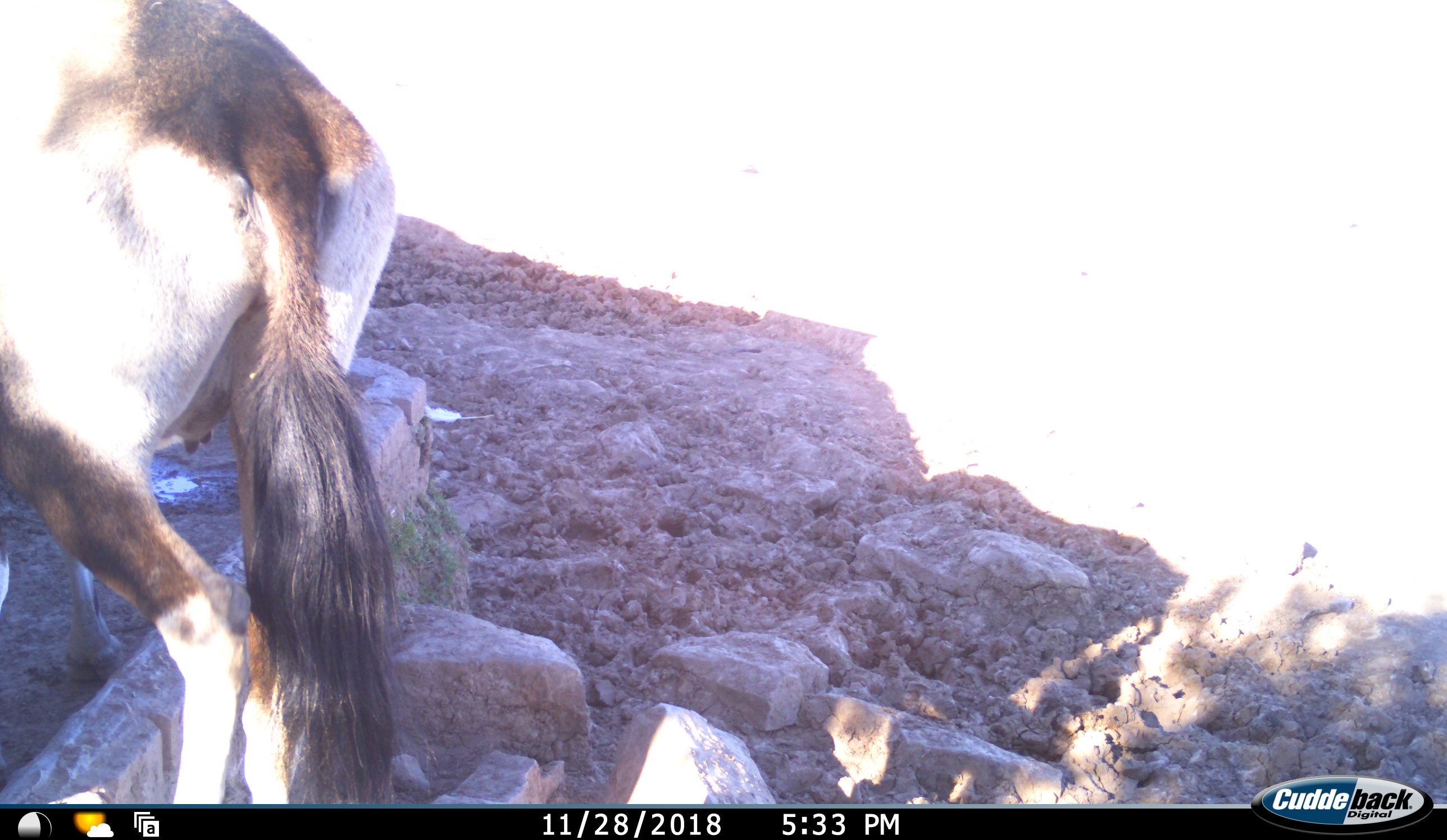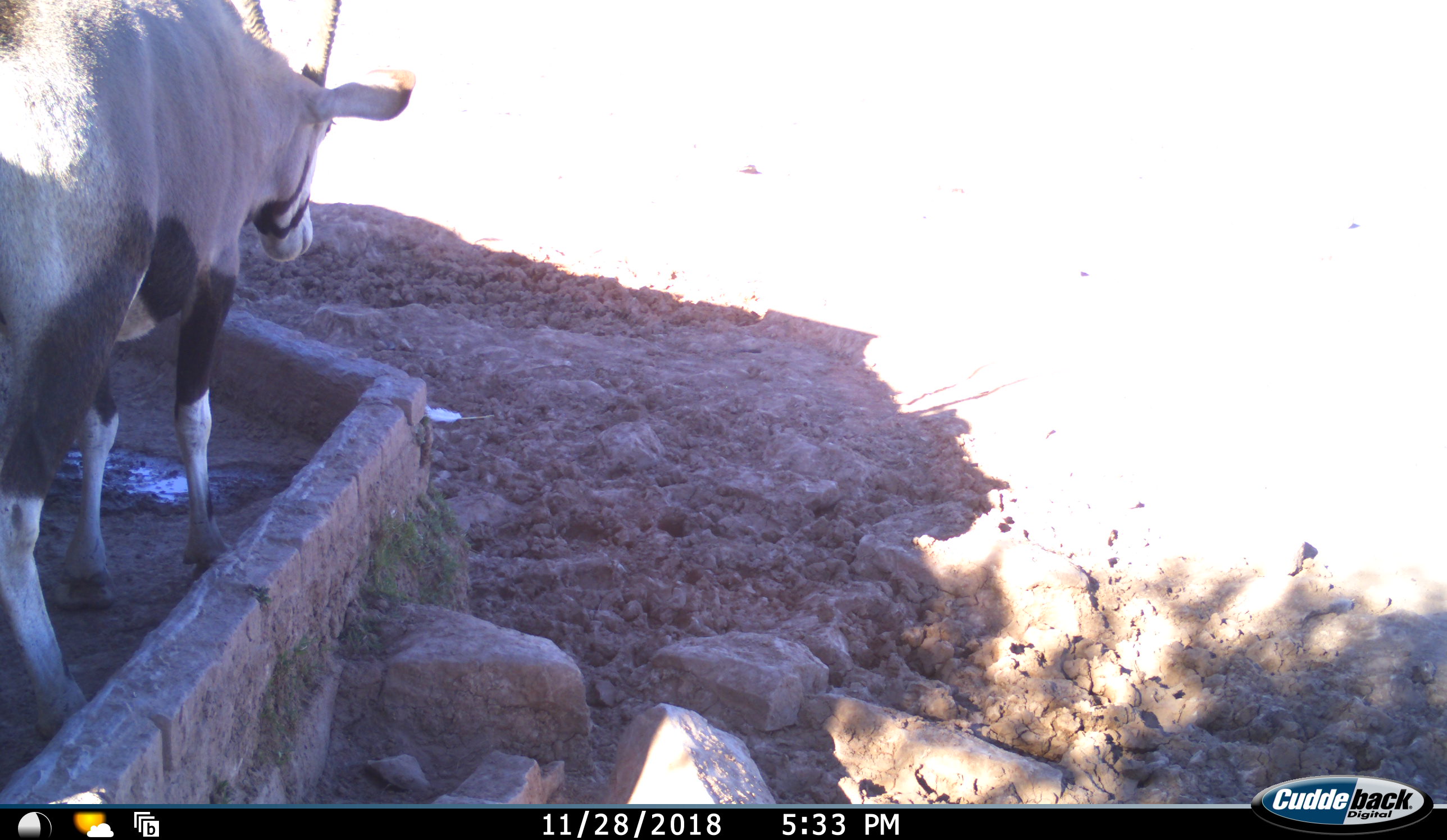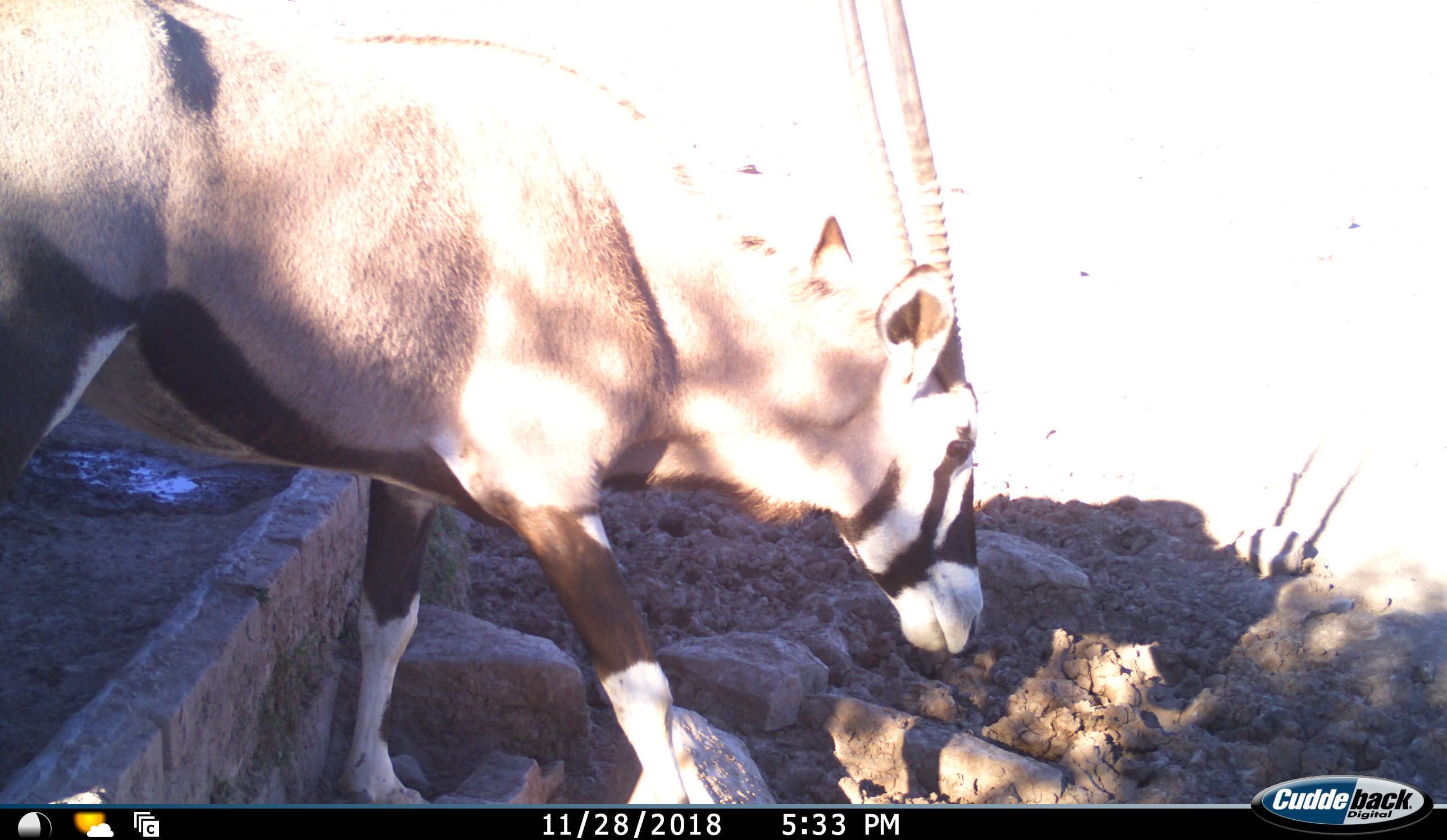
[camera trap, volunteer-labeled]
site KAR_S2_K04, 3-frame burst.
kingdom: Animalia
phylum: Chordata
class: Mammalia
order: Artiodactyla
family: Bovidae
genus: Oryx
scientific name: Oryx gazella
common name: gemsbok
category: oryx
Oryx (gemsbok) (Oryx gazella), count 1. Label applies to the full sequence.